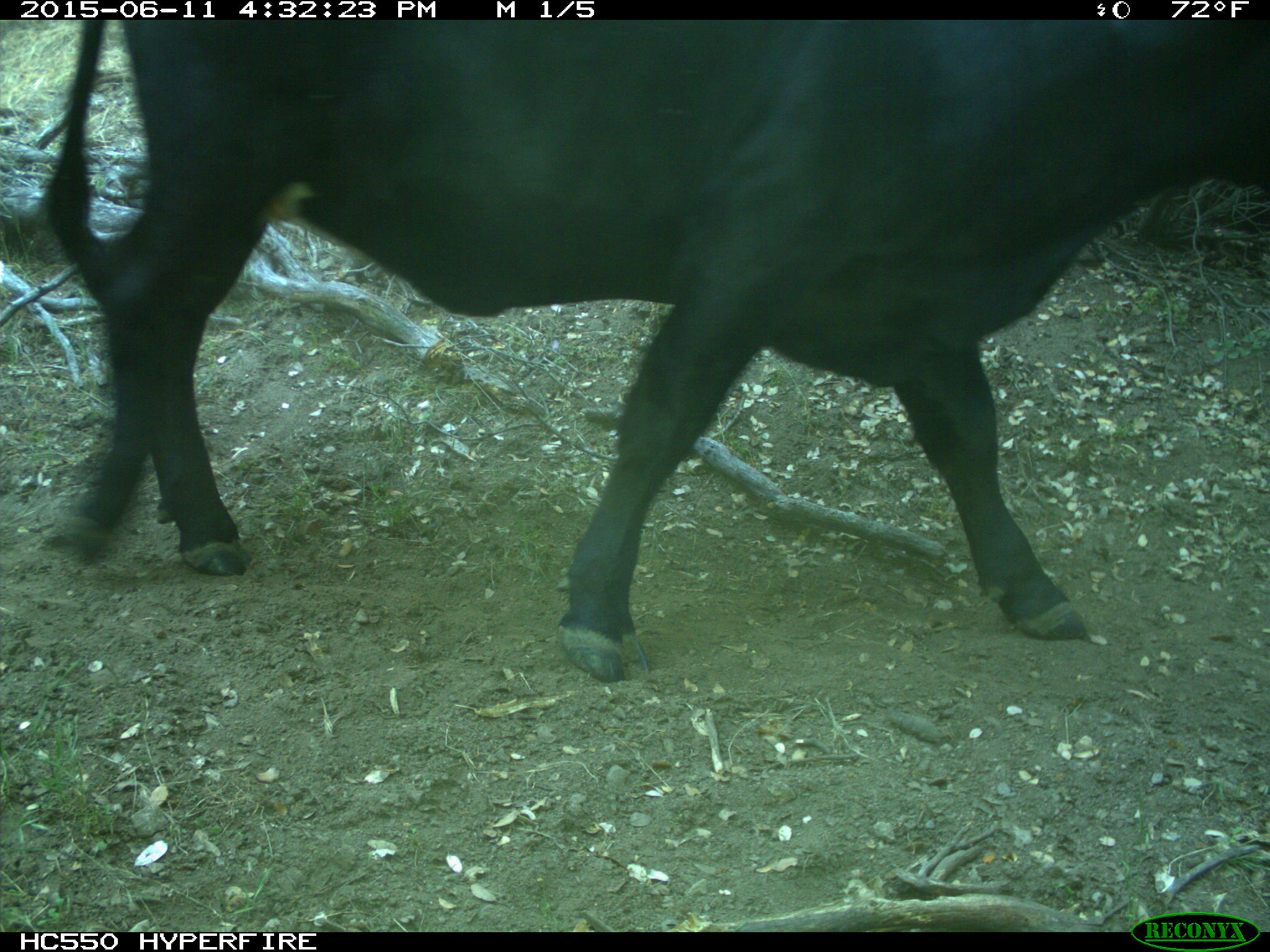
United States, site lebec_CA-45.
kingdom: Animalia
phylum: Chordata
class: Mammalia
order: Artiodactyla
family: Bovidae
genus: Bos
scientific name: Bos taurus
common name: domestic cow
Bos taurus (domestic cow).